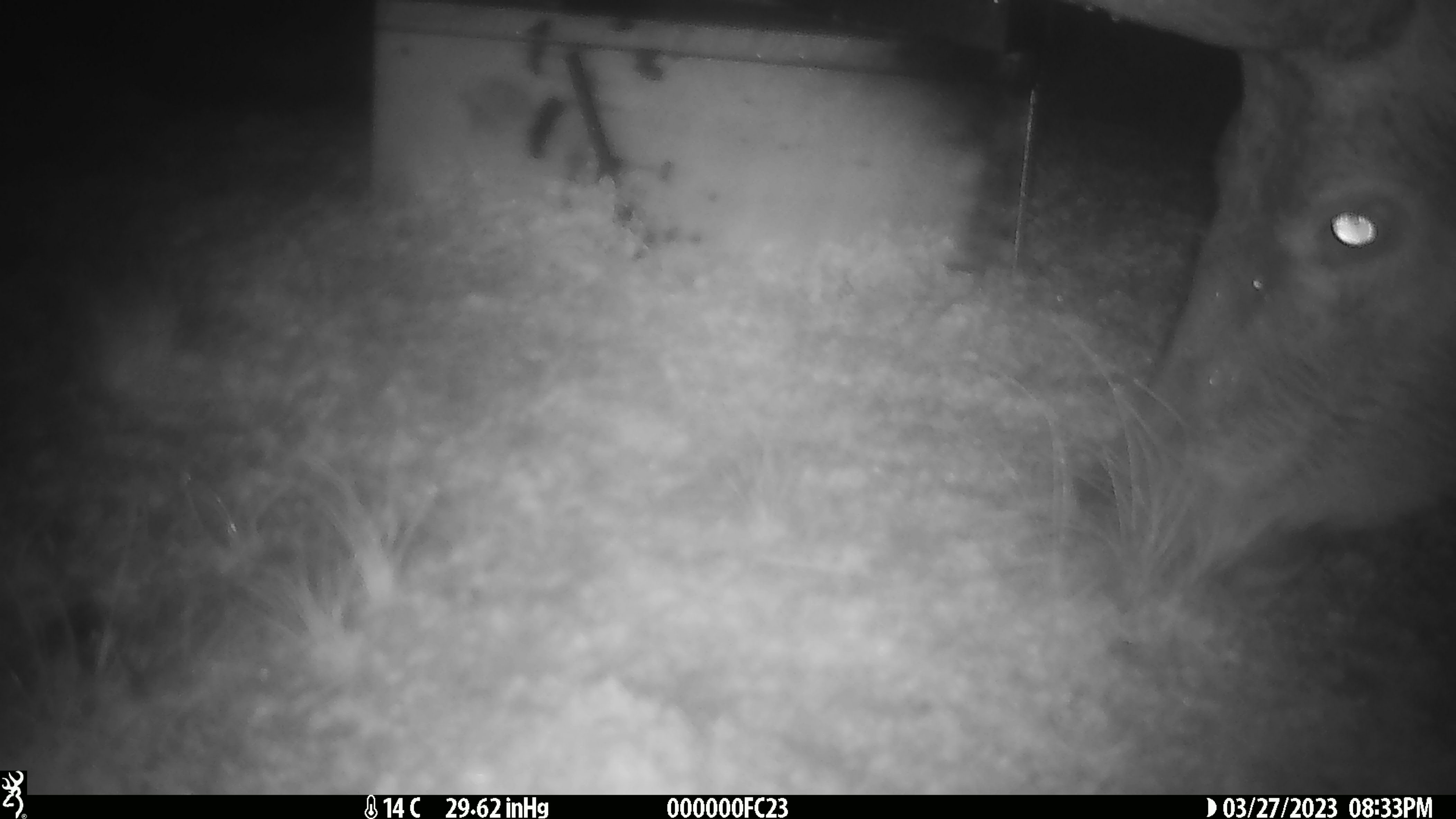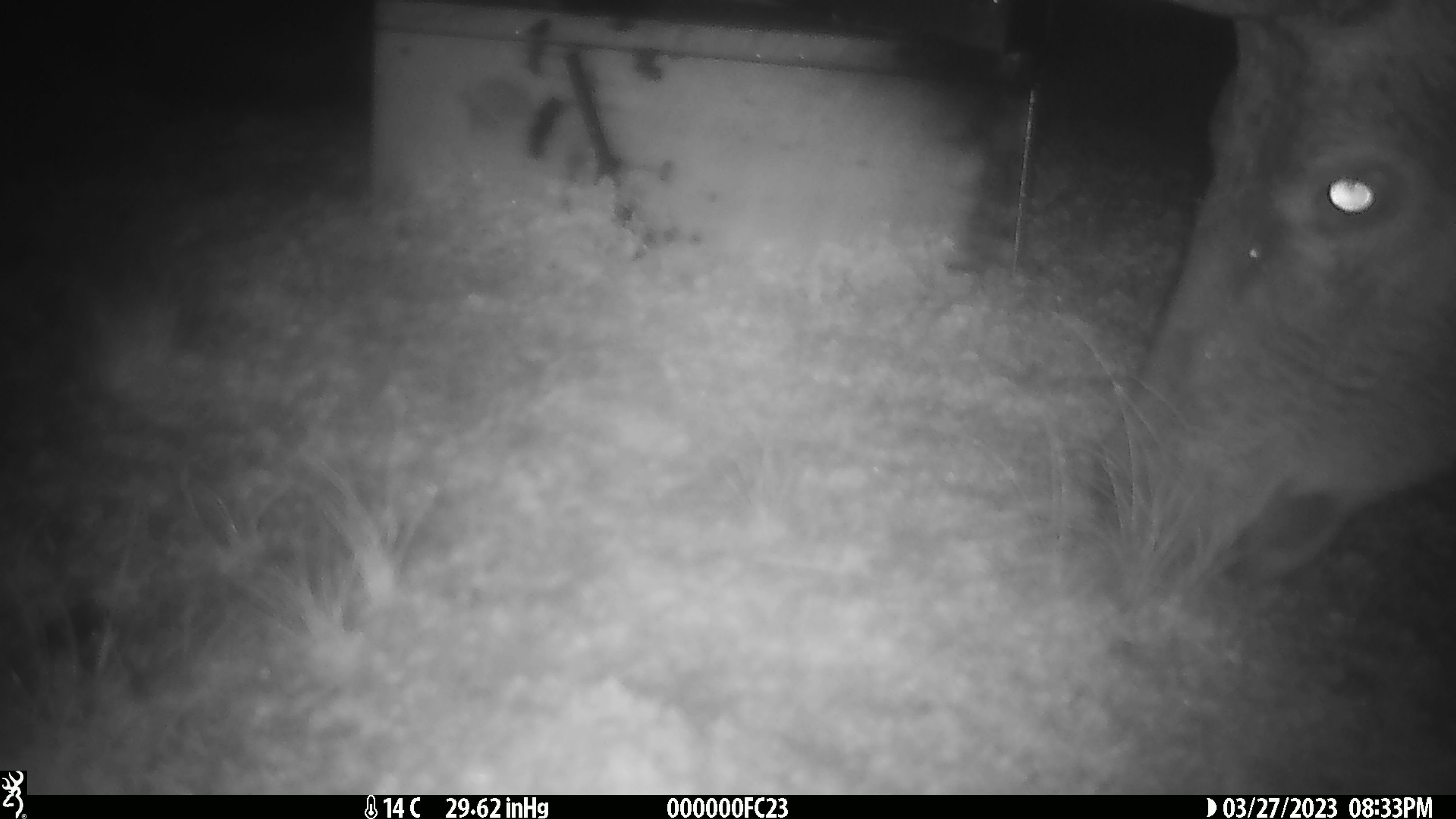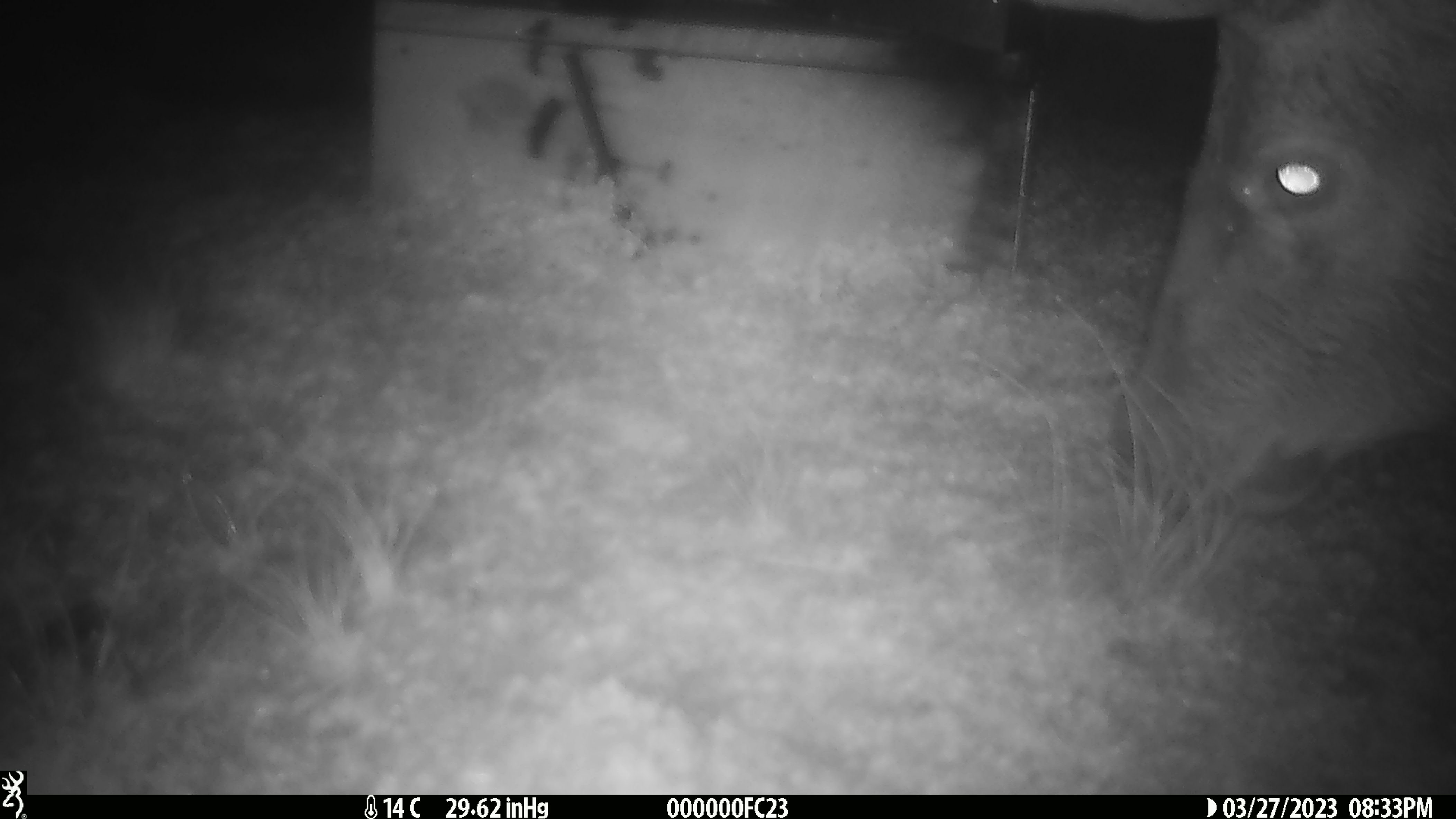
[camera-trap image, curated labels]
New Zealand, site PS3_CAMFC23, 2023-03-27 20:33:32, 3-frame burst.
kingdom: Animalia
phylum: Chordata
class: Mammalia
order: Artiodactyla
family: Cervidae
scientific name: Cervidae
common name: deer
Deer (Cervidae).